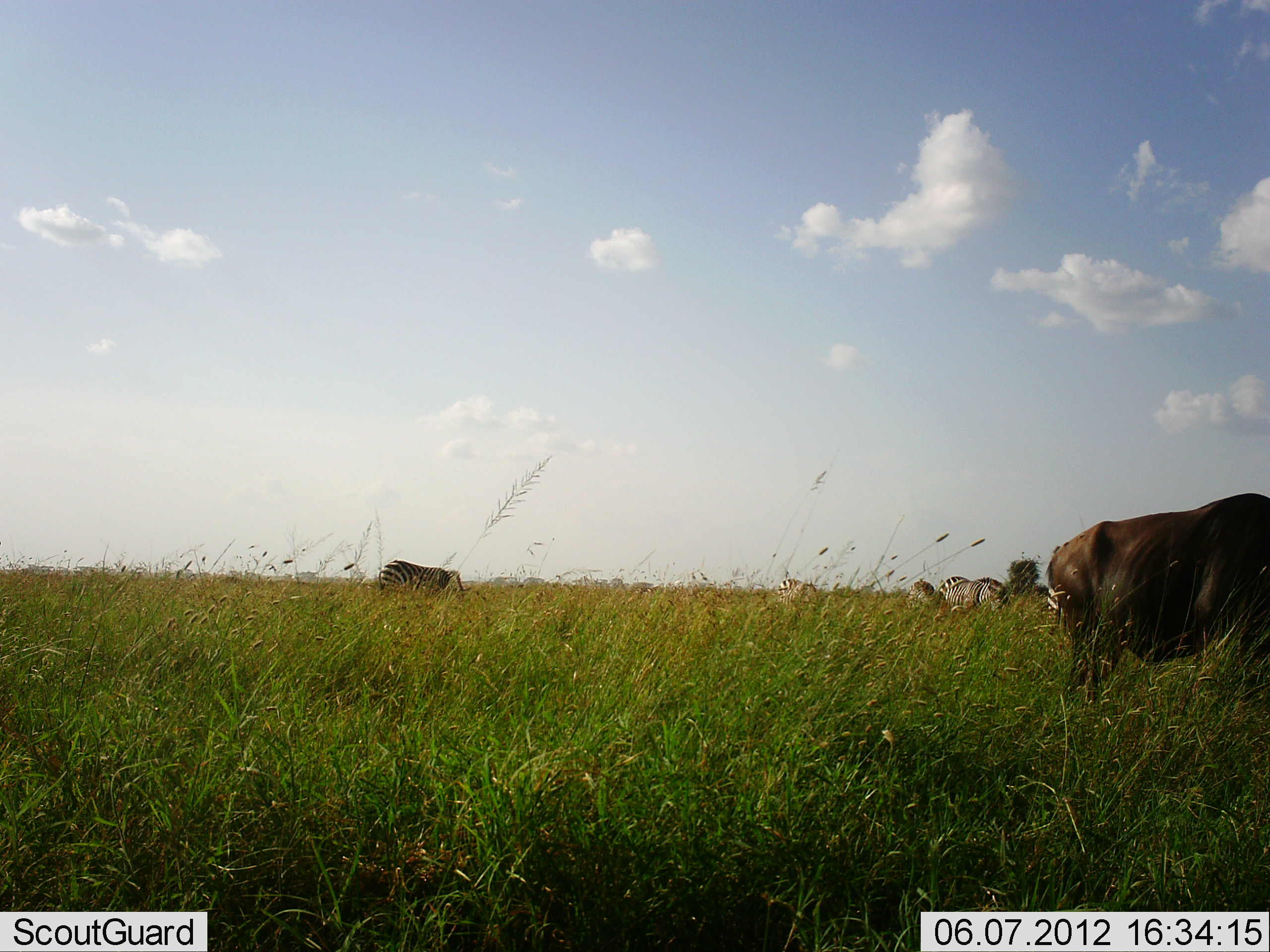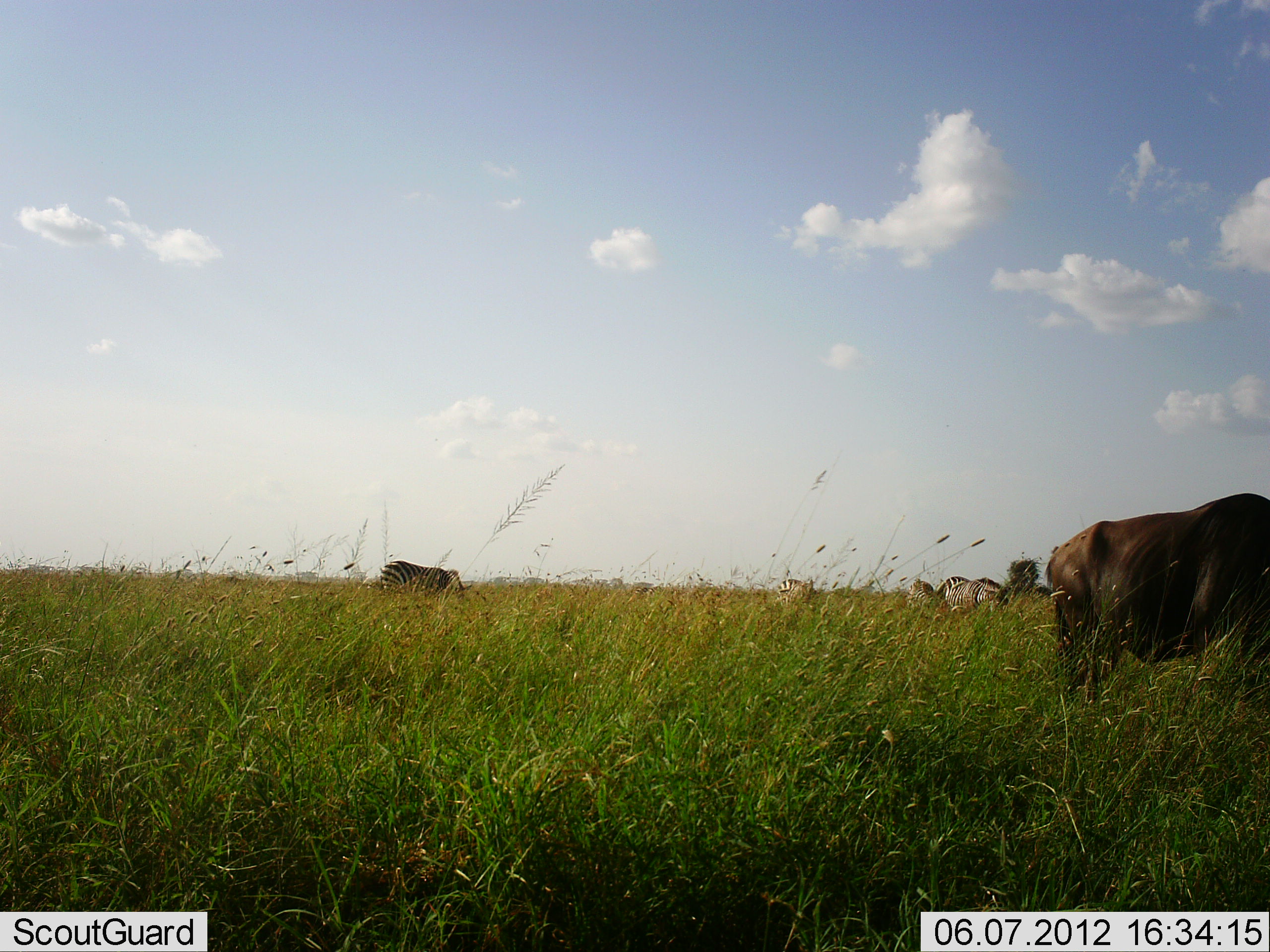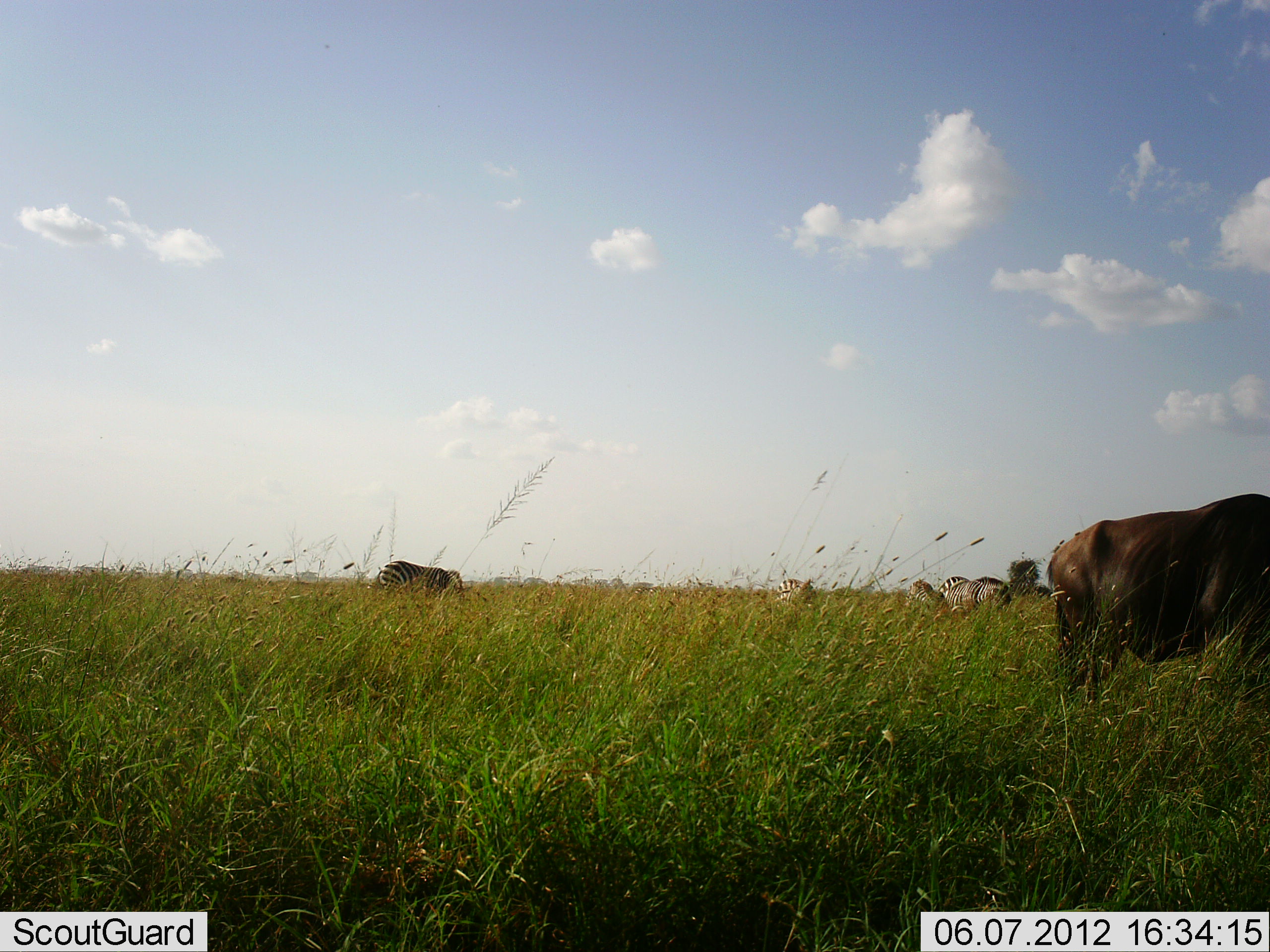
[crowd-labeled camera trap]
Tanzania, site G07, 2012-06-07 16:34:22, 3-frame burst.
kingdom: Animalia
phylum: Chordata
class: Mammalia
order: Artiodactyla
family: Bovidae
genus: Connochaetes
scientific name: Connochaetes taurinus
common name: blue wildebeest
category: wildebeest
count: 1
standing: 30%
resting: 0%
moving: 0%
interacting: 0%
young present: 0%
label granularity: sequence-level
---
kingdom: Animalia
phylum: Chordata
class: Mammalia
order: Perissodactyla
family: Equidae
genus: Equus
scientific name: Equus quagga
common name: plains zebra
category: zebra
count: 4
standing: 42%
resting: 0%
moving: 0%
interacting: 0%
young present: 8%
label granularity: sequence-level